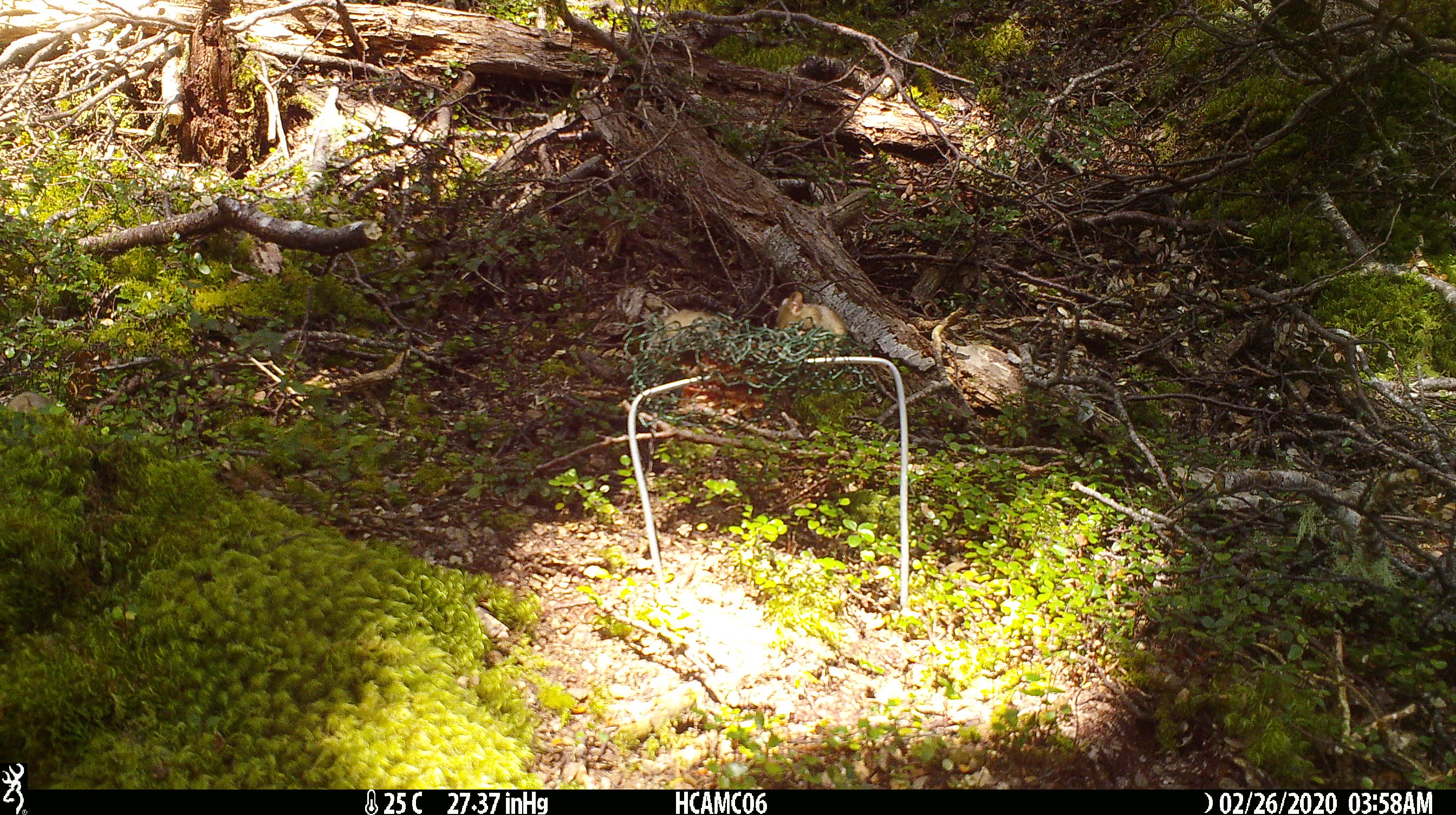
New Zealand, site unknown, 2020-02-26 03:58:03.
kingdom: Animalia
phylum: Chordata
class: Mammalia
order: Rodentia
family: Muridae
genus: Mus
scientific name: Mus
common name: mouse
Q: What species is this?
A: Mouse (Mus).